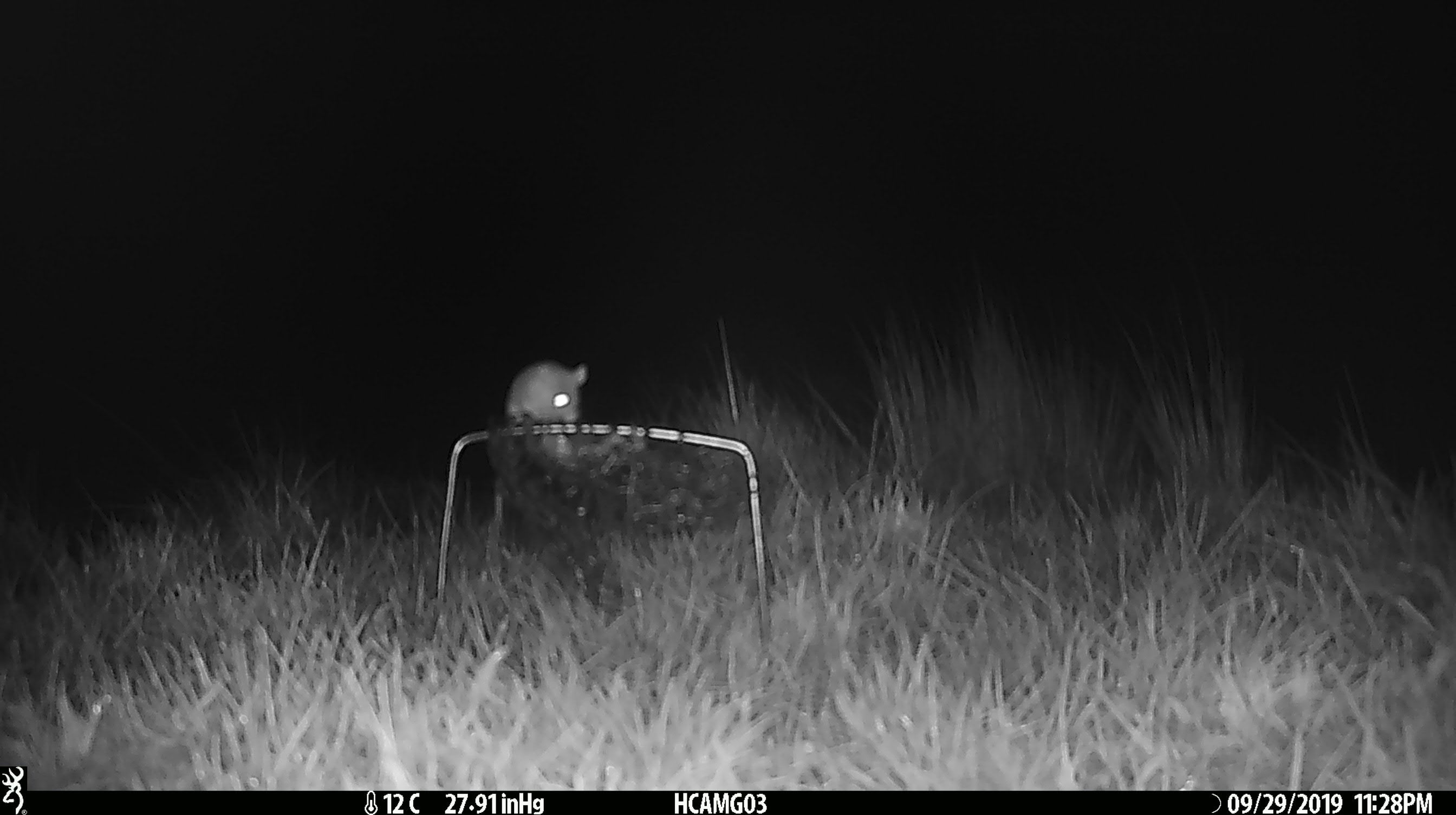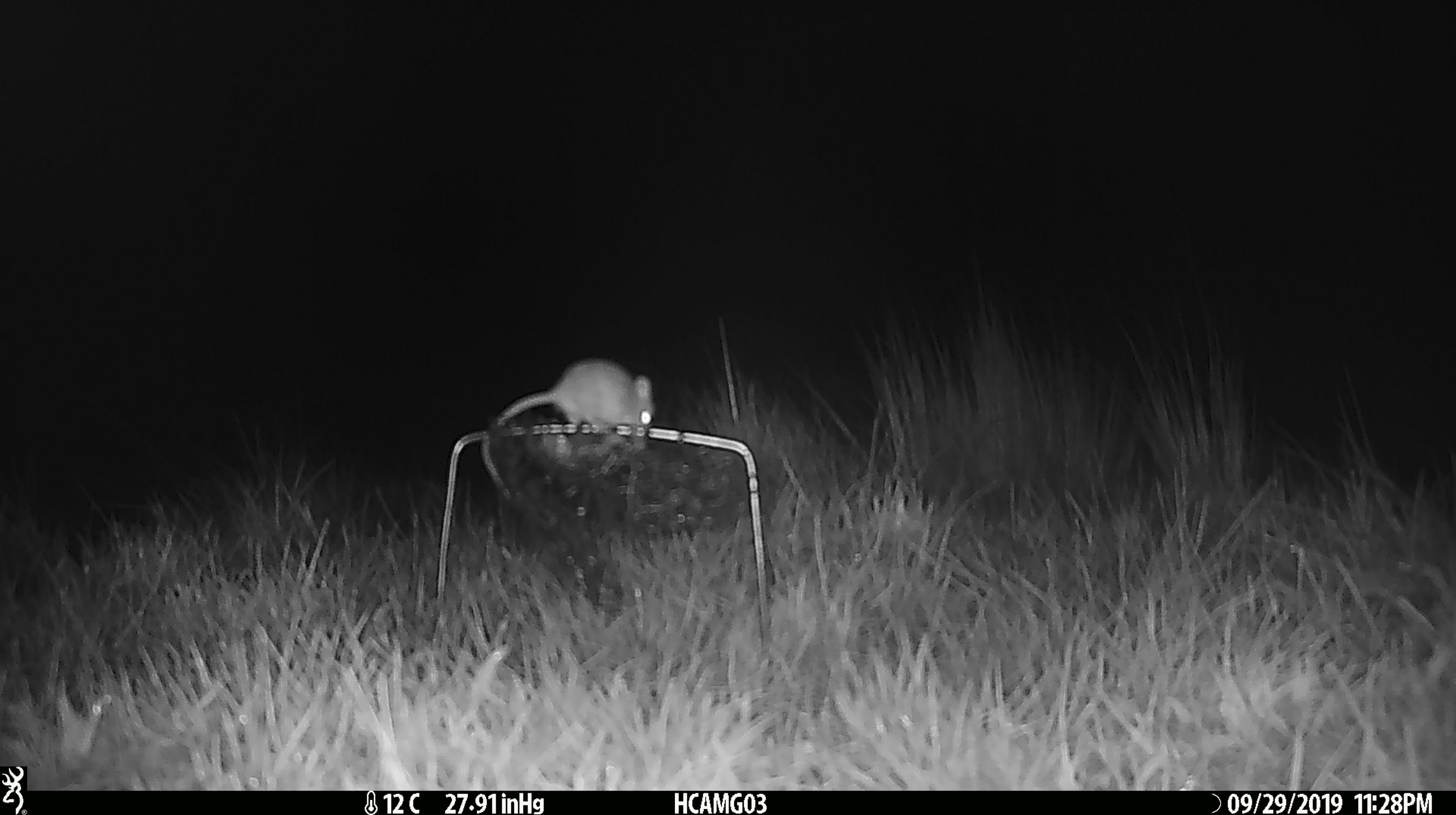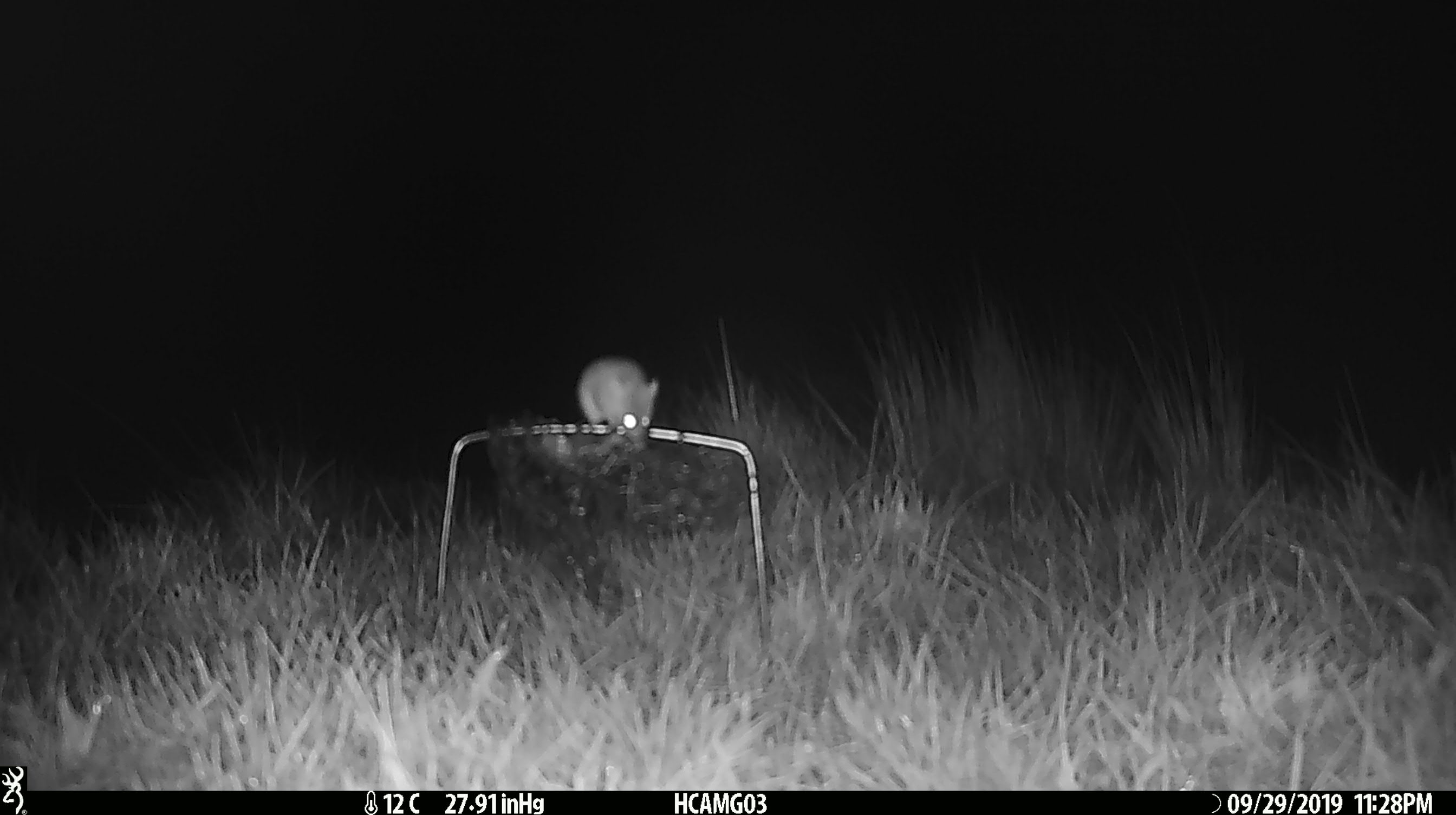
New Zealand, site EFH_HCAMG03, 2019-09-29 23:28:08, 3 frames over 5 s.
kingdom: Animalia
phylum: Chordata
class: Mammalia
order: Rodentia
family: Muridae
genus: Mus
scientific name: Mus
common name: mouse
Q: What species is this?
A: Mouse (Mus).